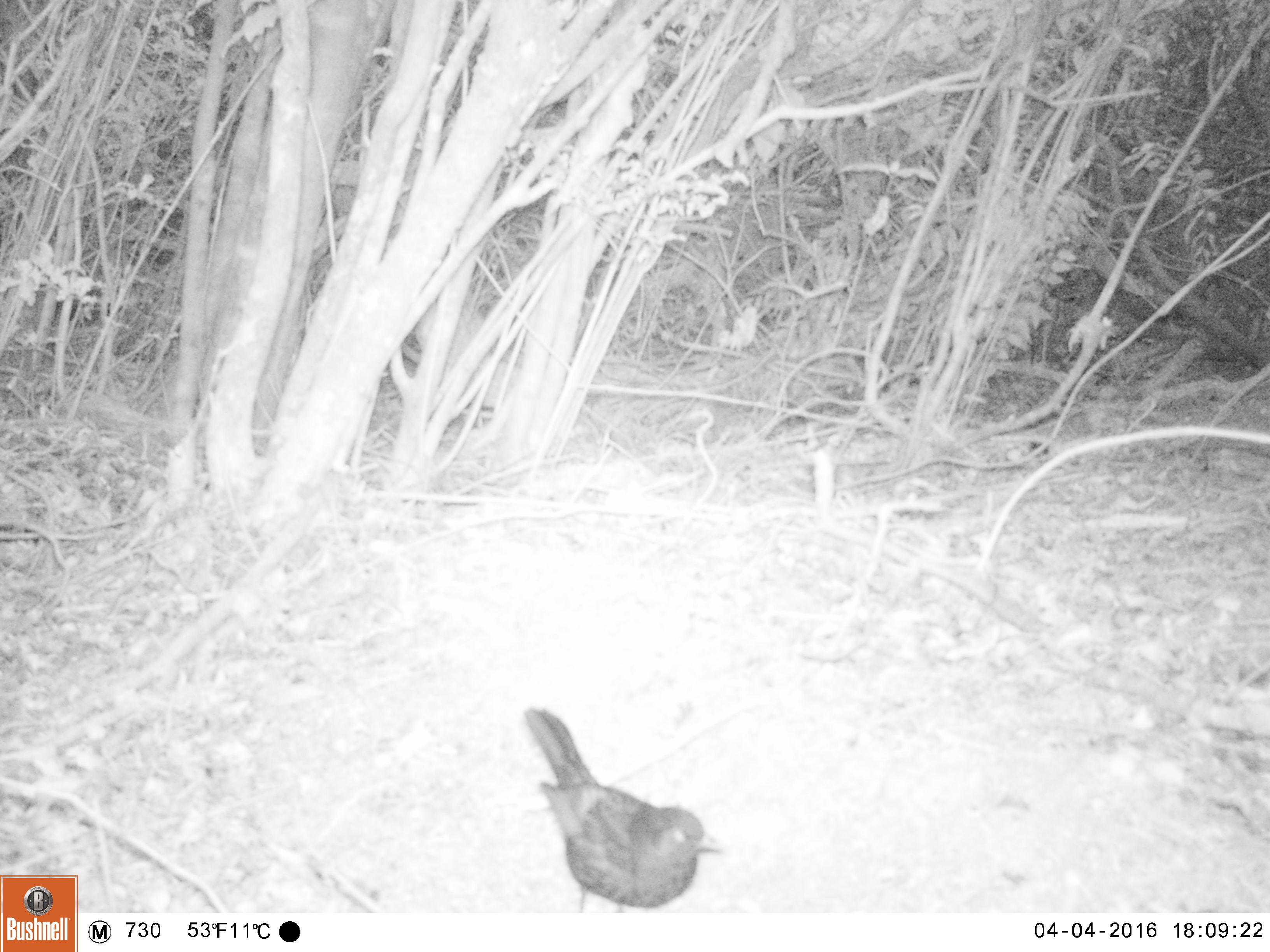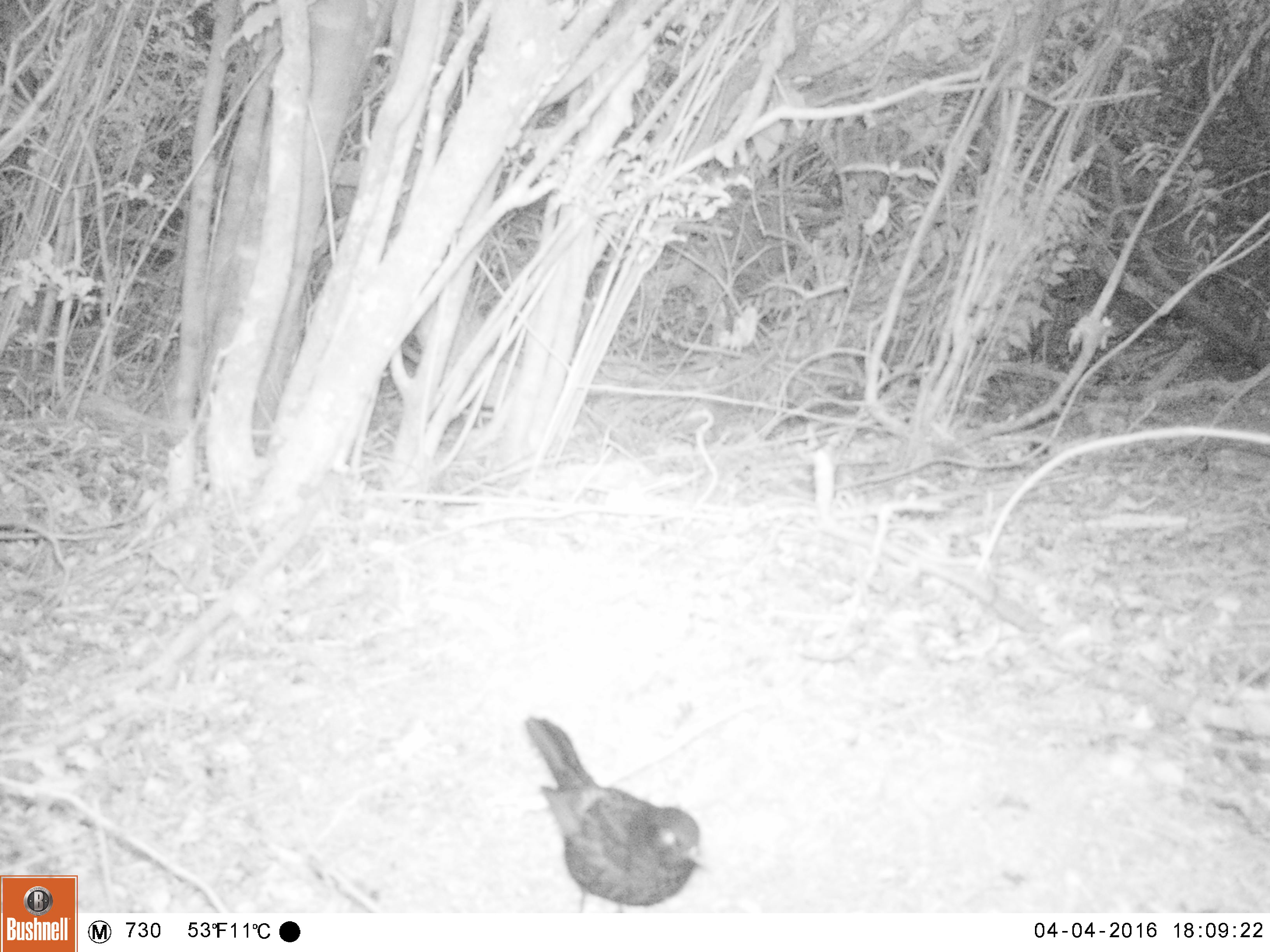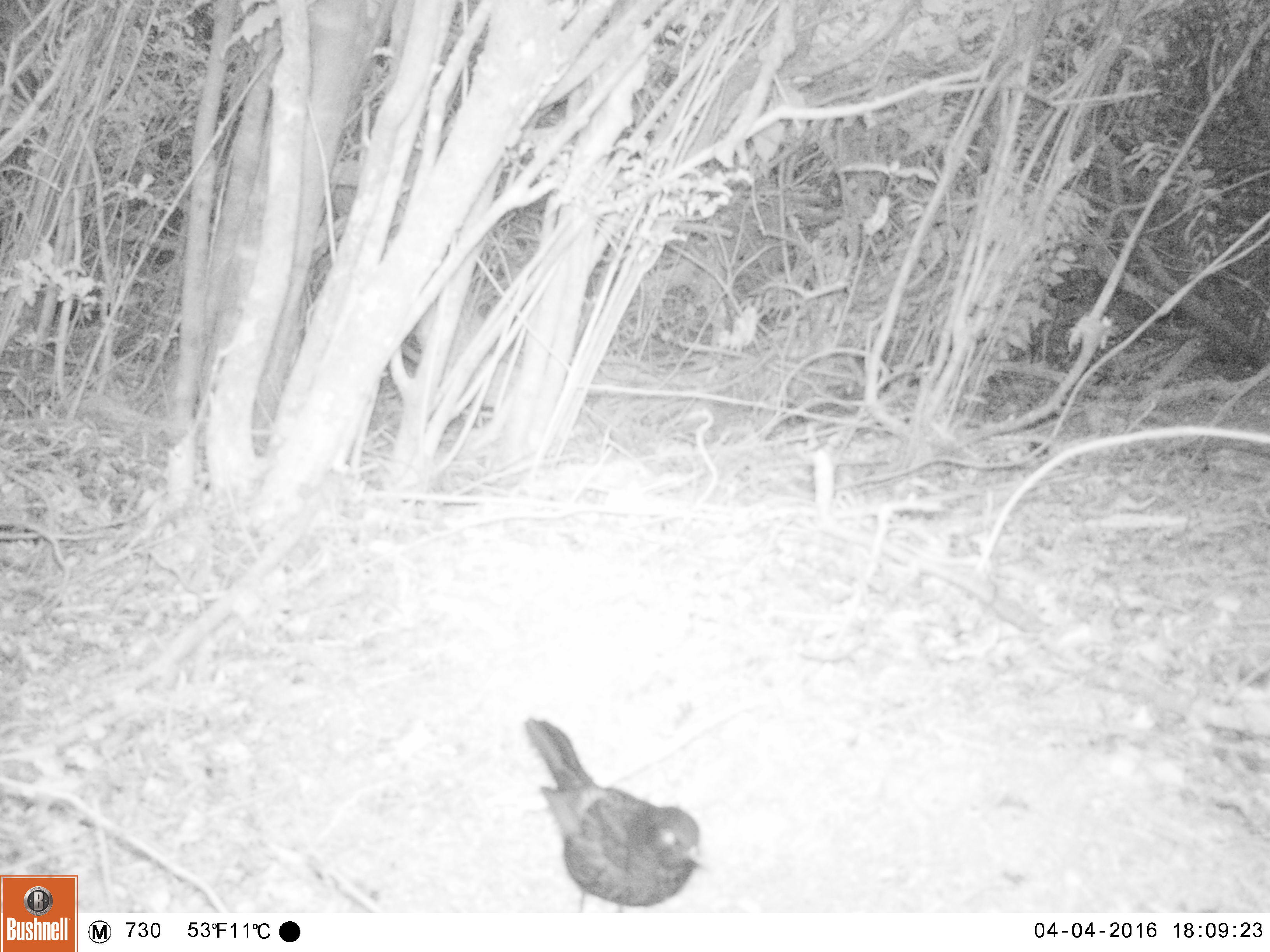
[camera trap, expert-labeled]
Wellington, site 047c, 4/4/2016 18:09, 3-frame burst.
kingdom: Animalia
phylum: Chordata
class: Aves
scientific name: Aves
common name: bird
Bird (Aves).